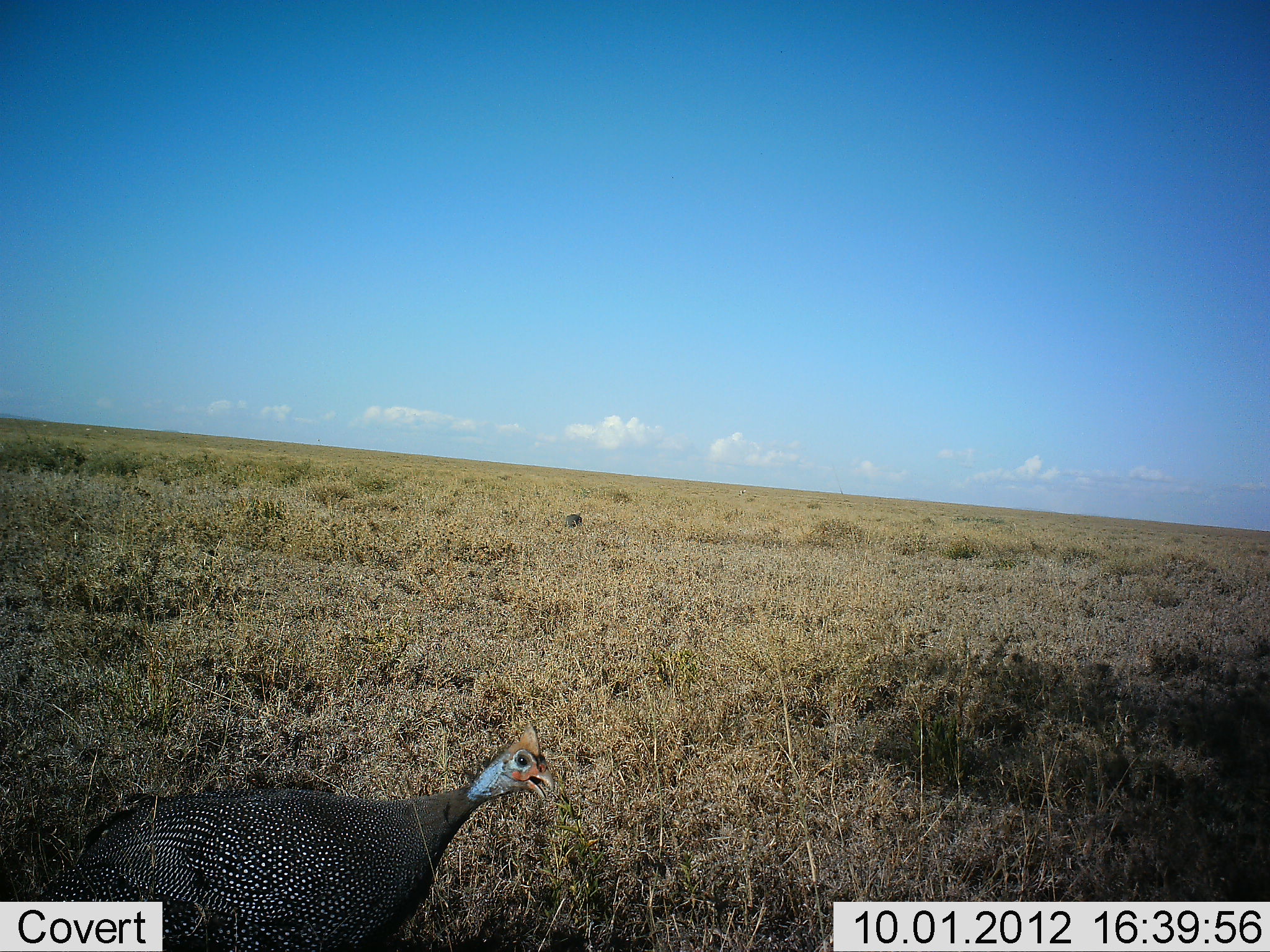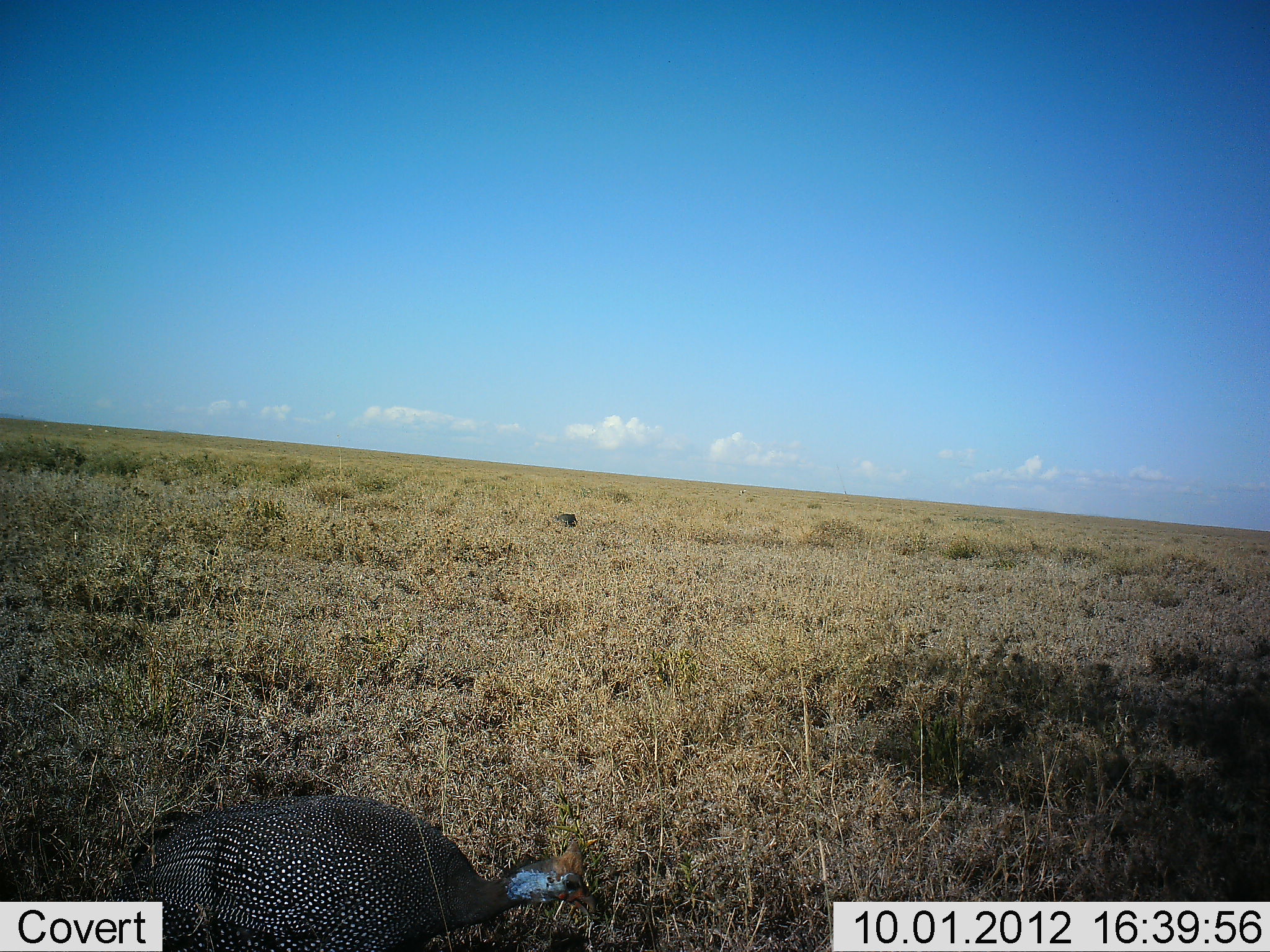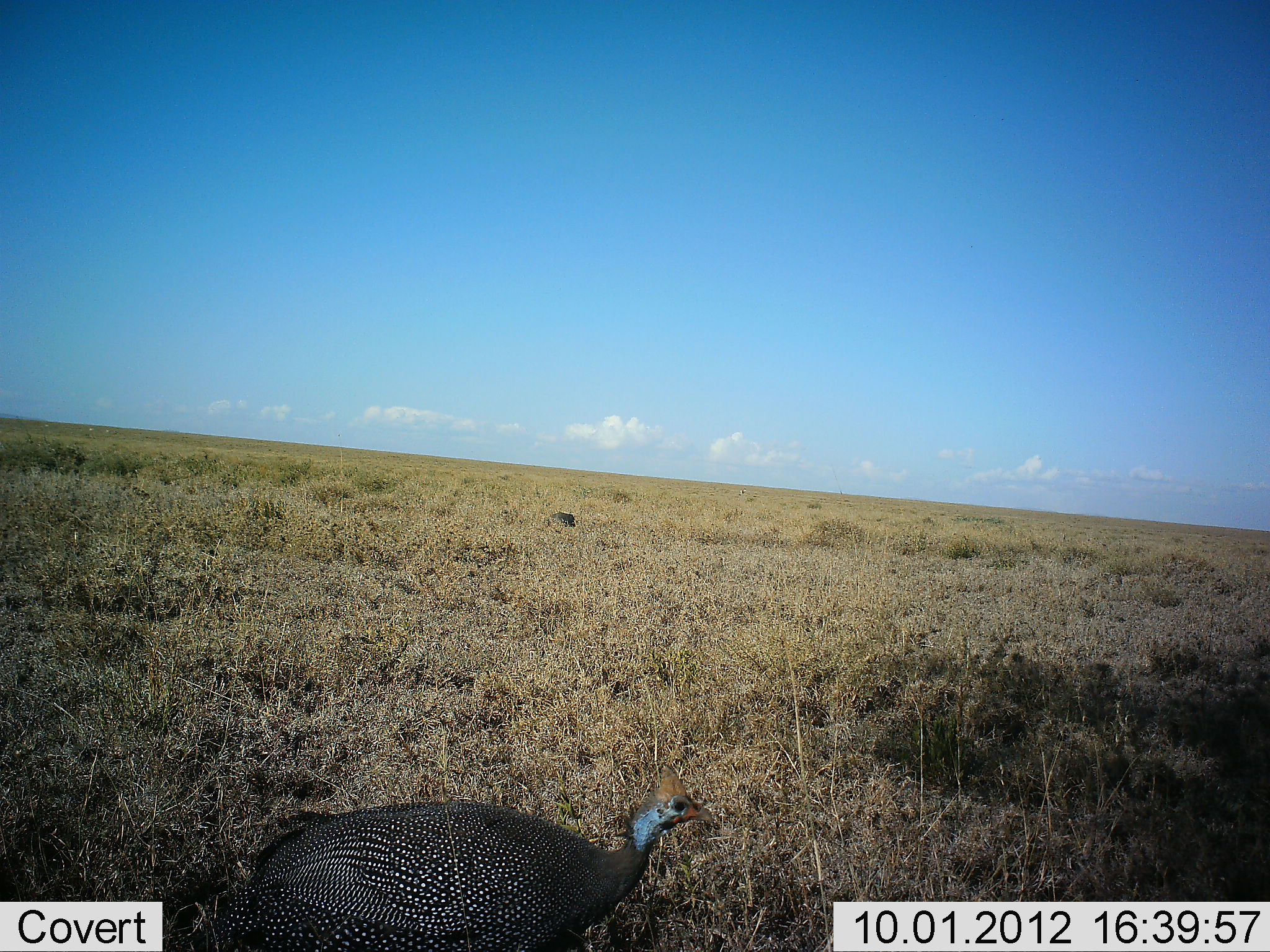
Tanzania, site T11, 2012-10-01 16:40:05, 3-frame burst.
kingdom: Animalia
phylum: Chordata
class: Aves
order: Galliformes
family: Numididae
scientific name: Numididae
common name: guinea fowl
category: guineafowl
Guineafowl (guinea fowl) (Numididae), count 2. Behavior (volunteer vote fractions): standing 40%, resting 0%, moving 50%, interacting 0%. Young present (vote fraction): 0%. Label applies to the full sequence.